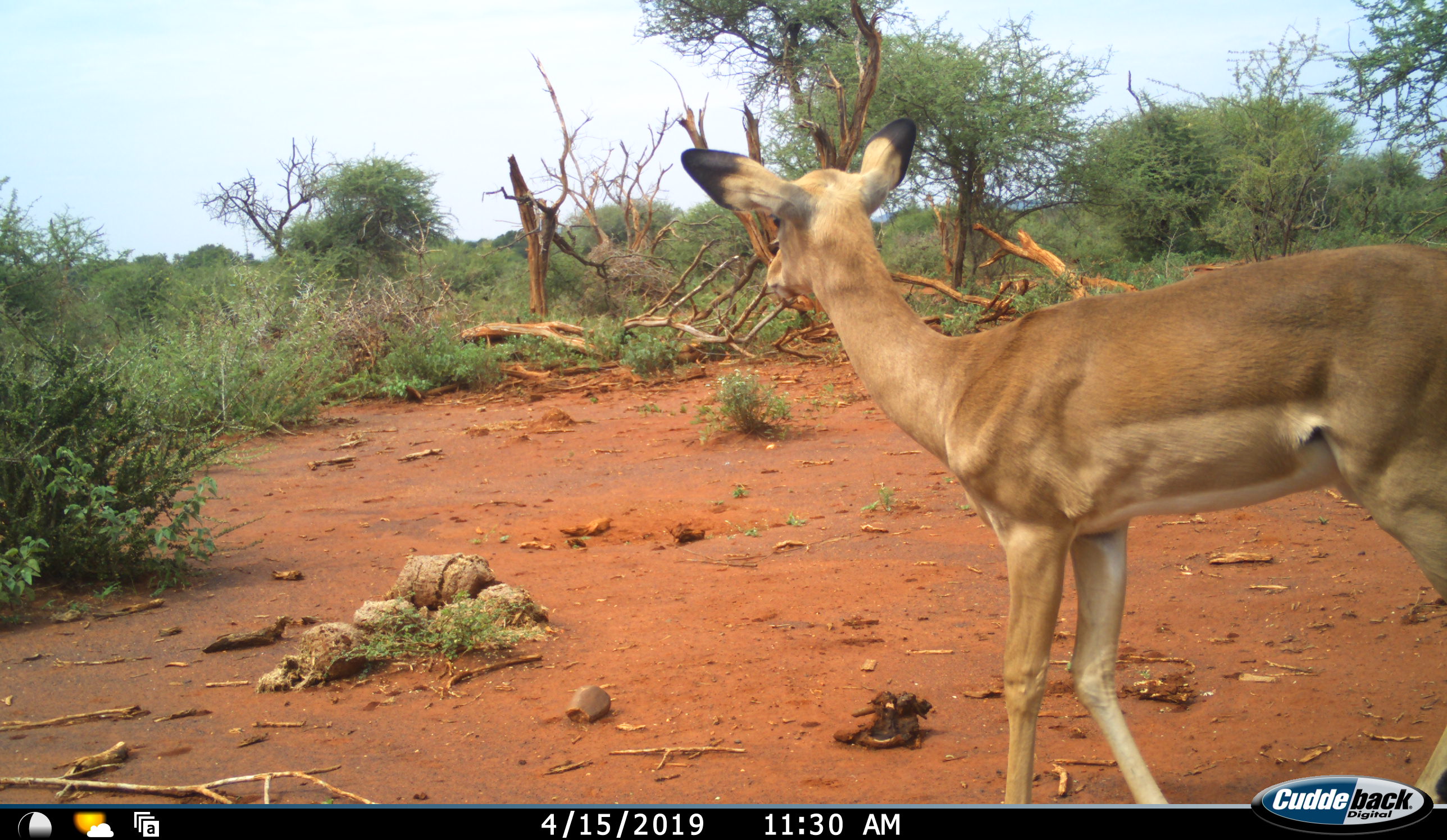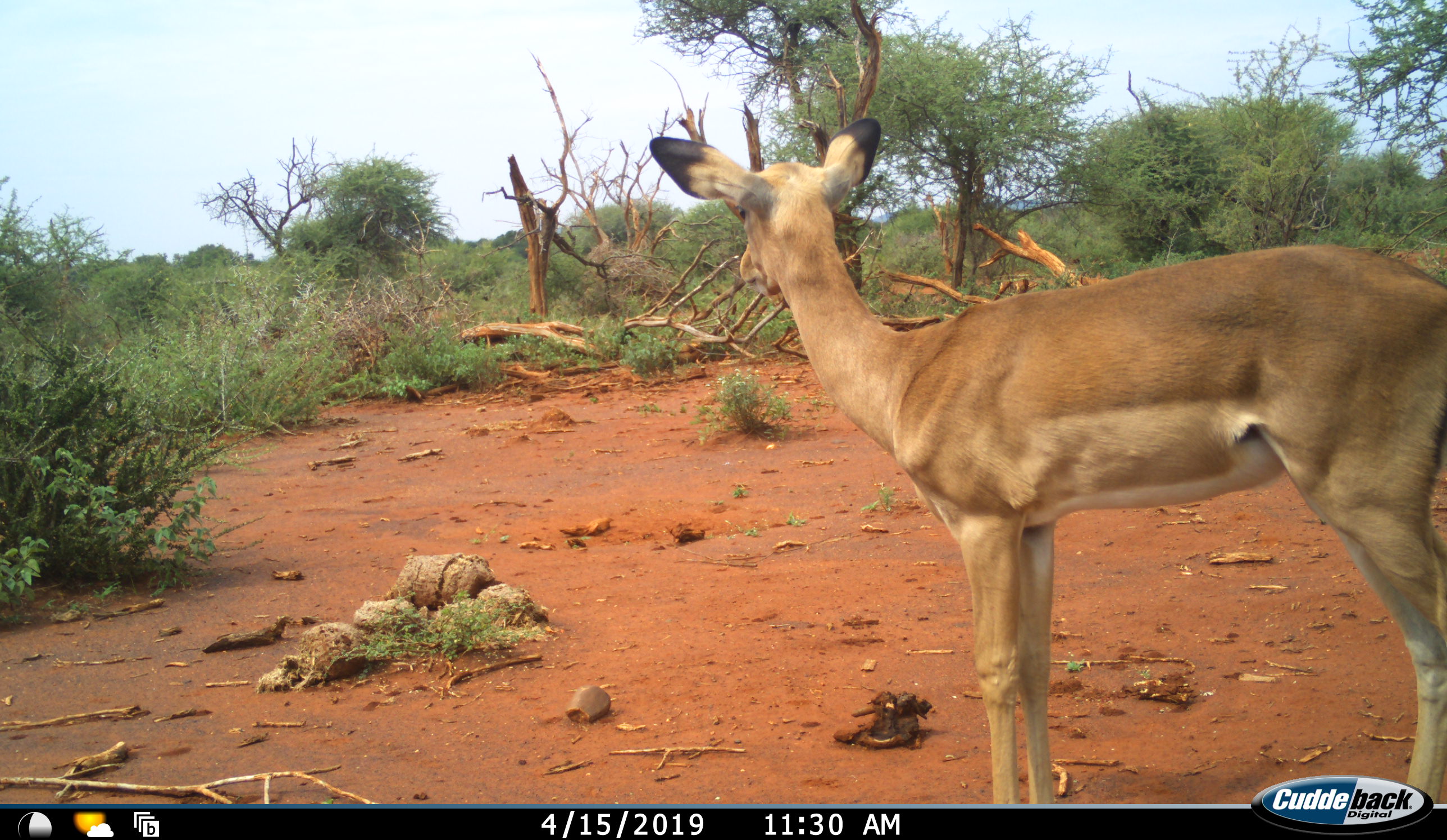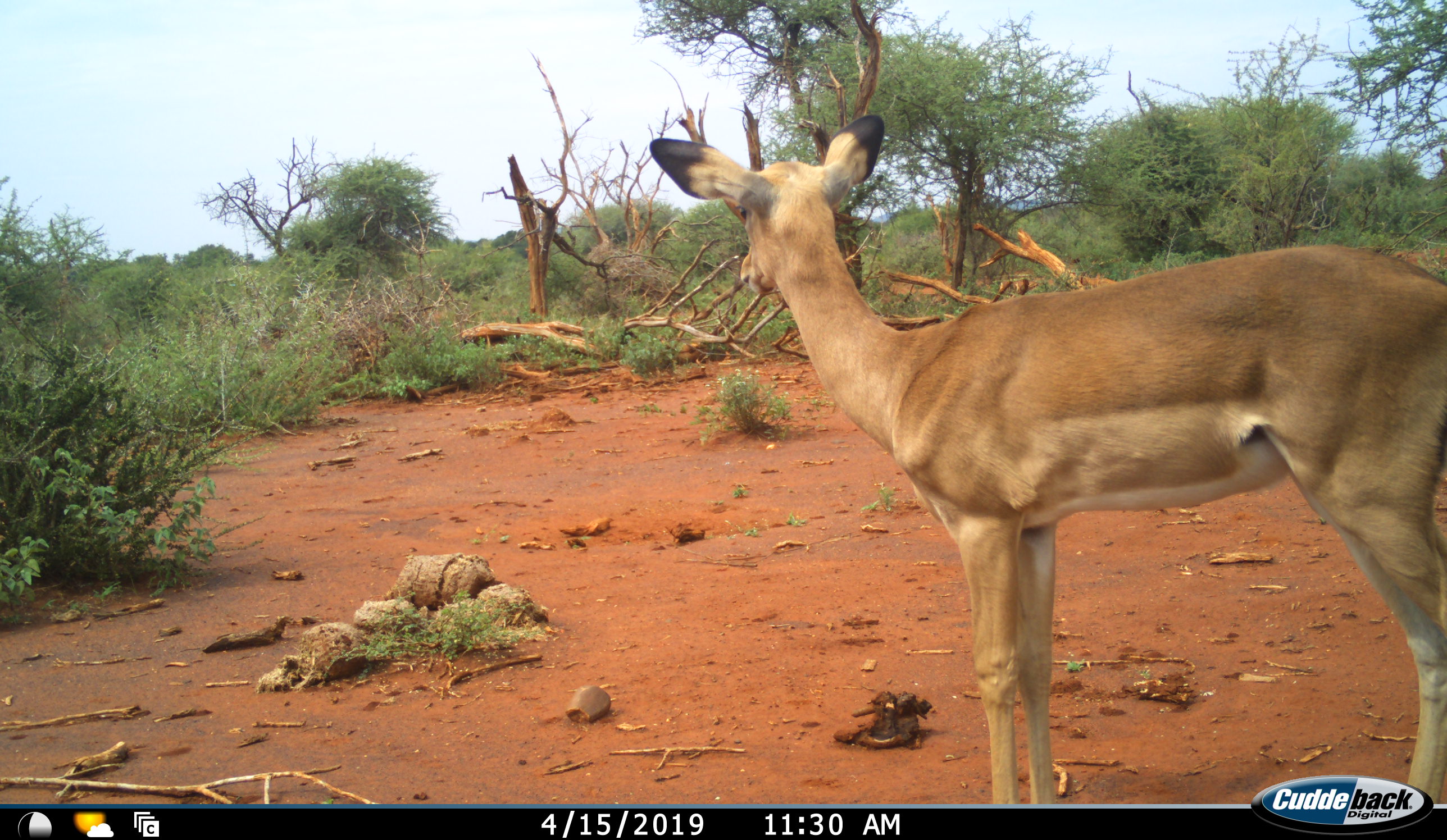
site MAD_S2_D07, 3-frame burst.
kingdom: Animalia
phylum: Chordata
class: Mammalia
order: Artiodactyla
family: Bovidae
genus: Aepyceros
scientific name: Aepyceros melampus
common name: impala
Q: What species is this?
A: Impala (Aepyceros melampus).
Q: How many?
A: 1.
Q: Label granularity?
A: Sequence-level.